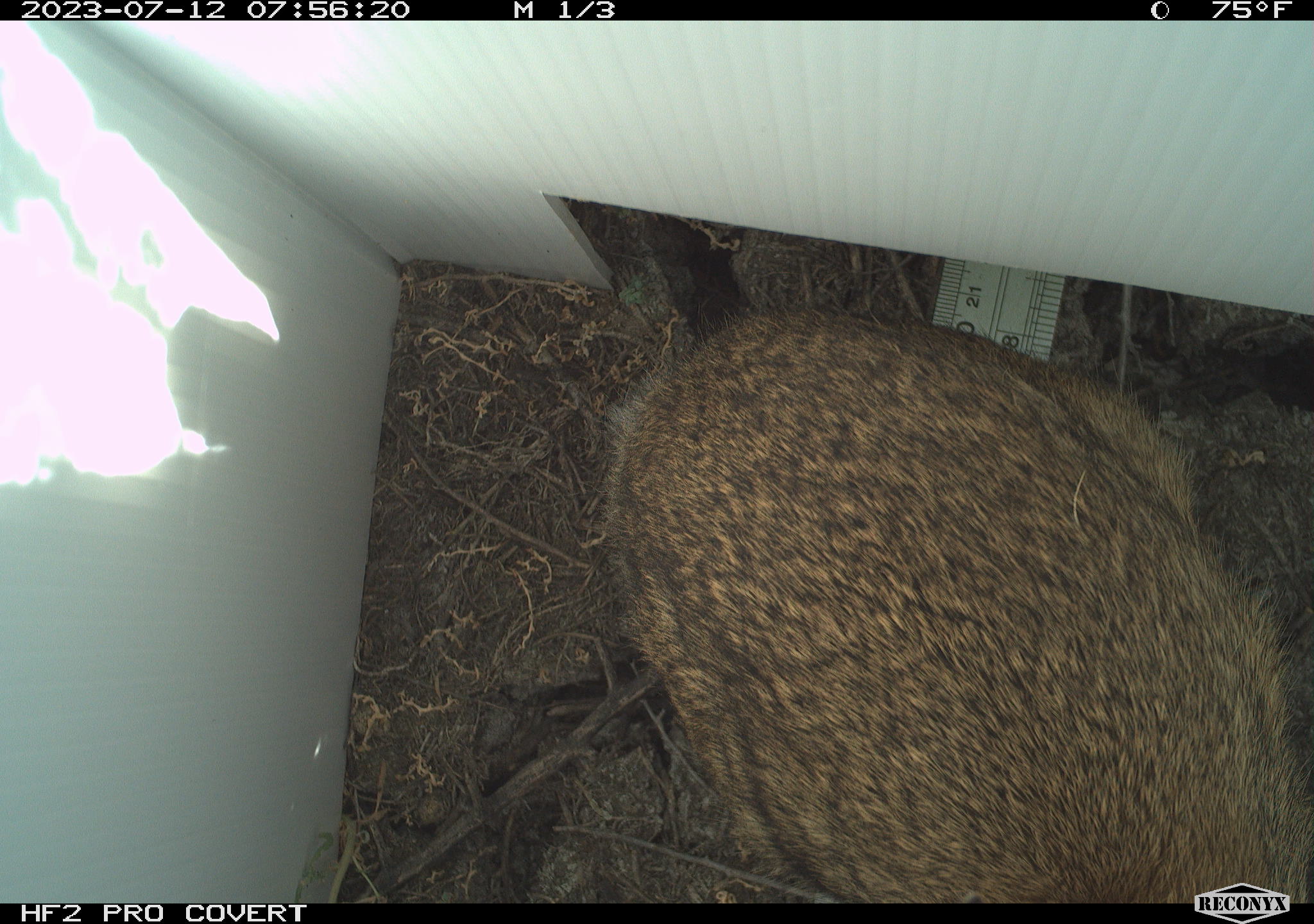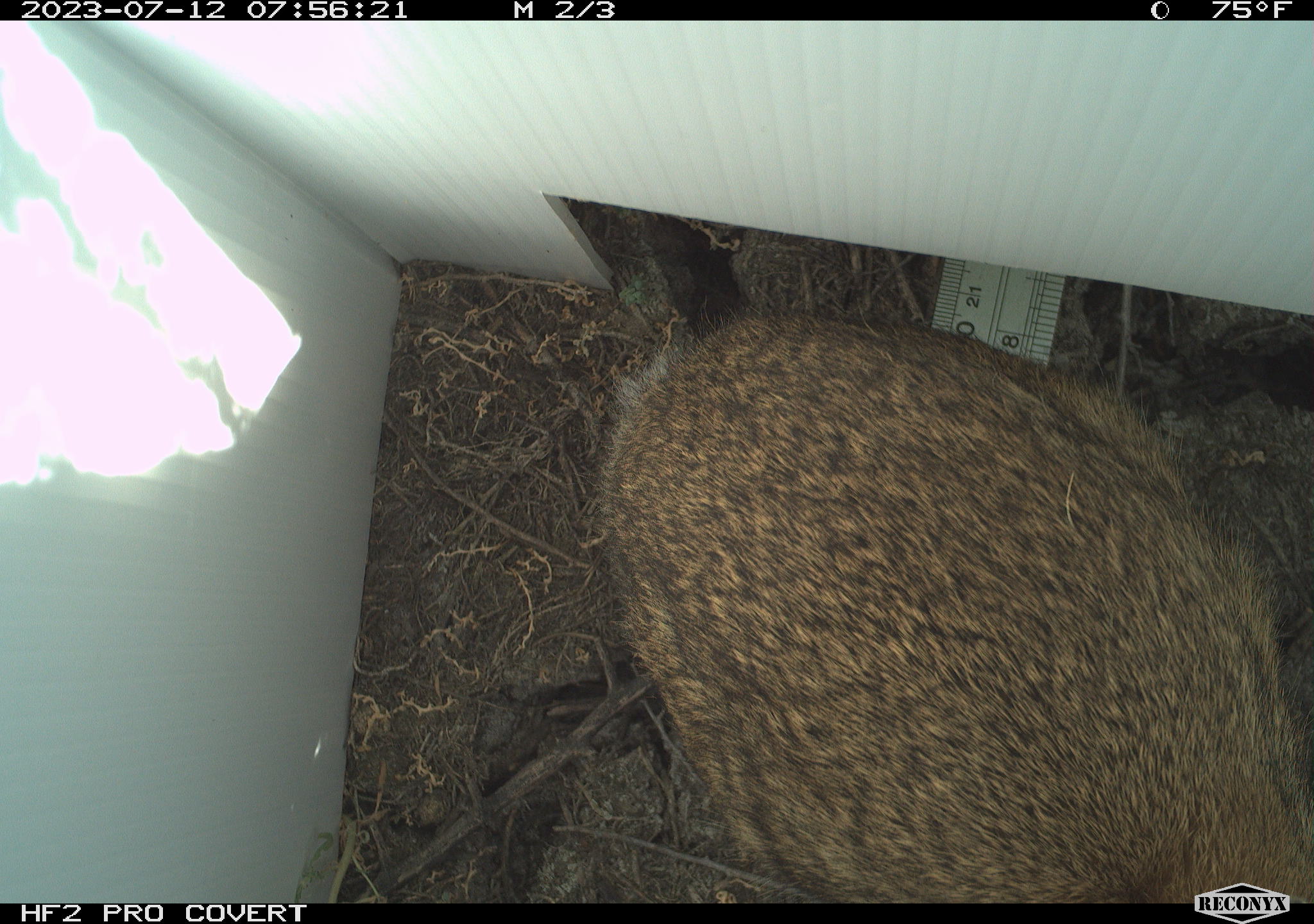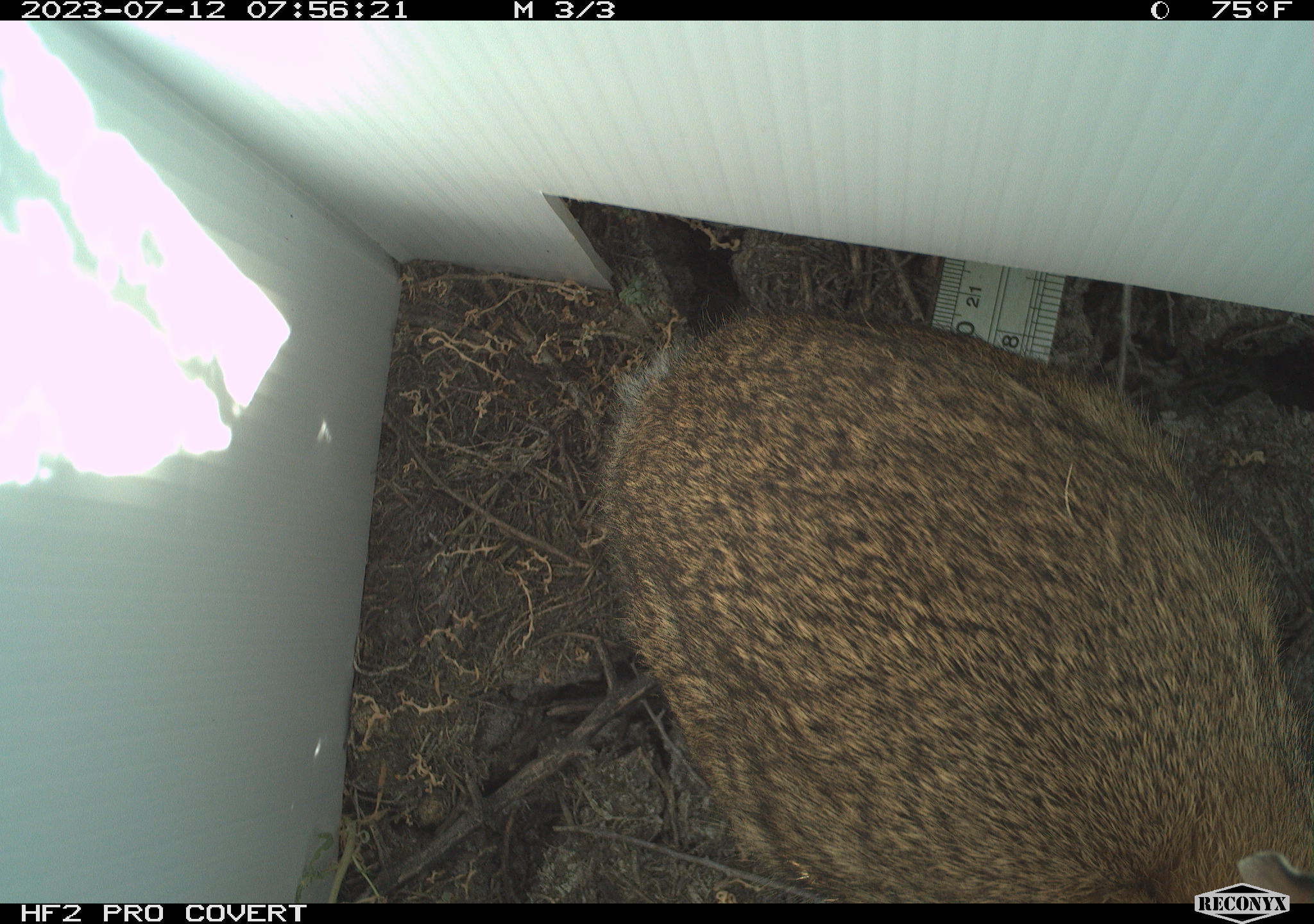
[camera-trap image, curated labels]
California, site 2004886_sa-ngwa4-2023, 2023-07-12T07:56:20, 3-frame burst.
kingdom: Animalia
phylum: Chordata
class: Mammalia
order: Lagomorpha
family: Leporidae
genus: Sylvilagus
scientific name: Sylvilagus audubonii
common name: desert cottontail